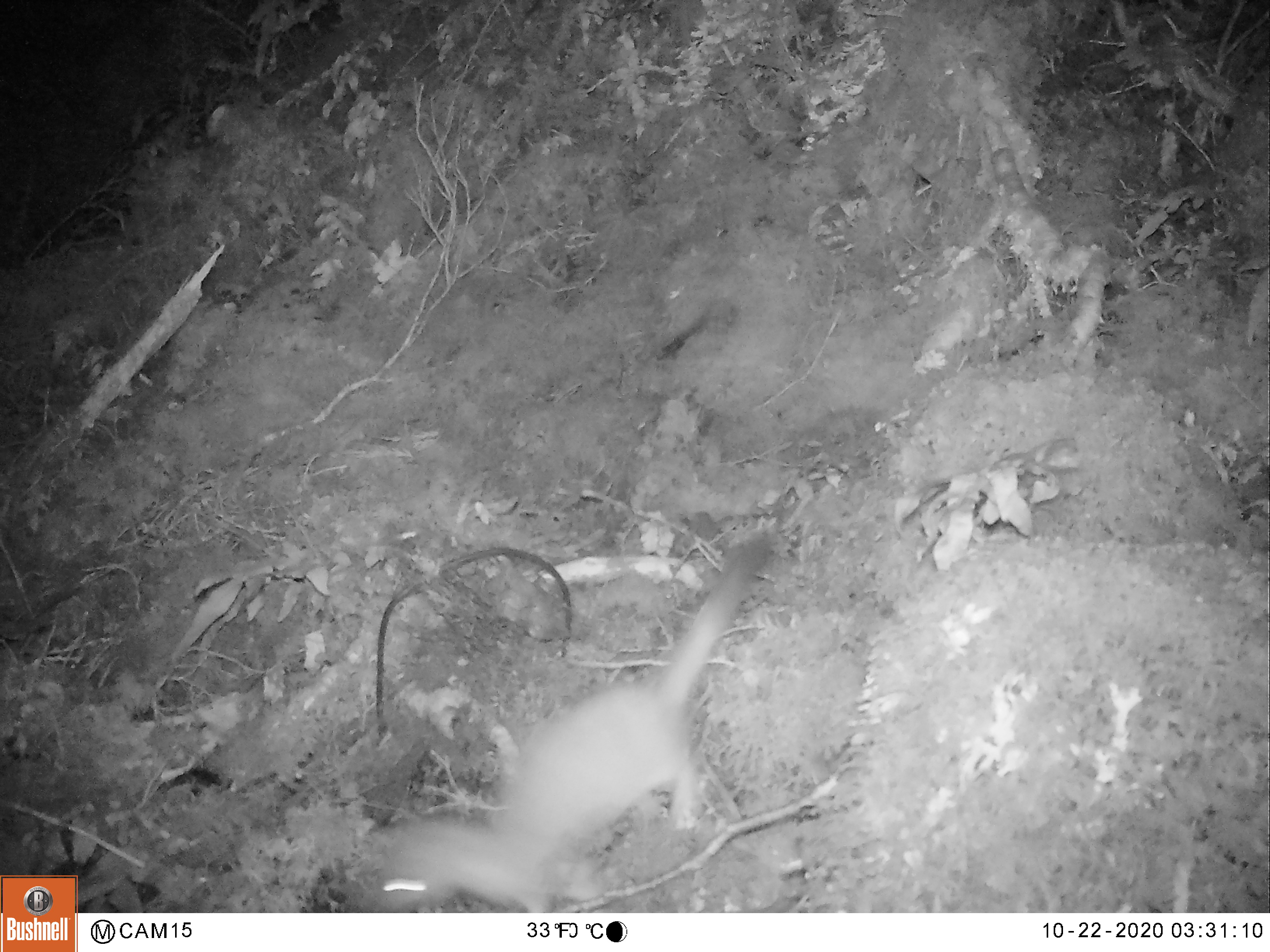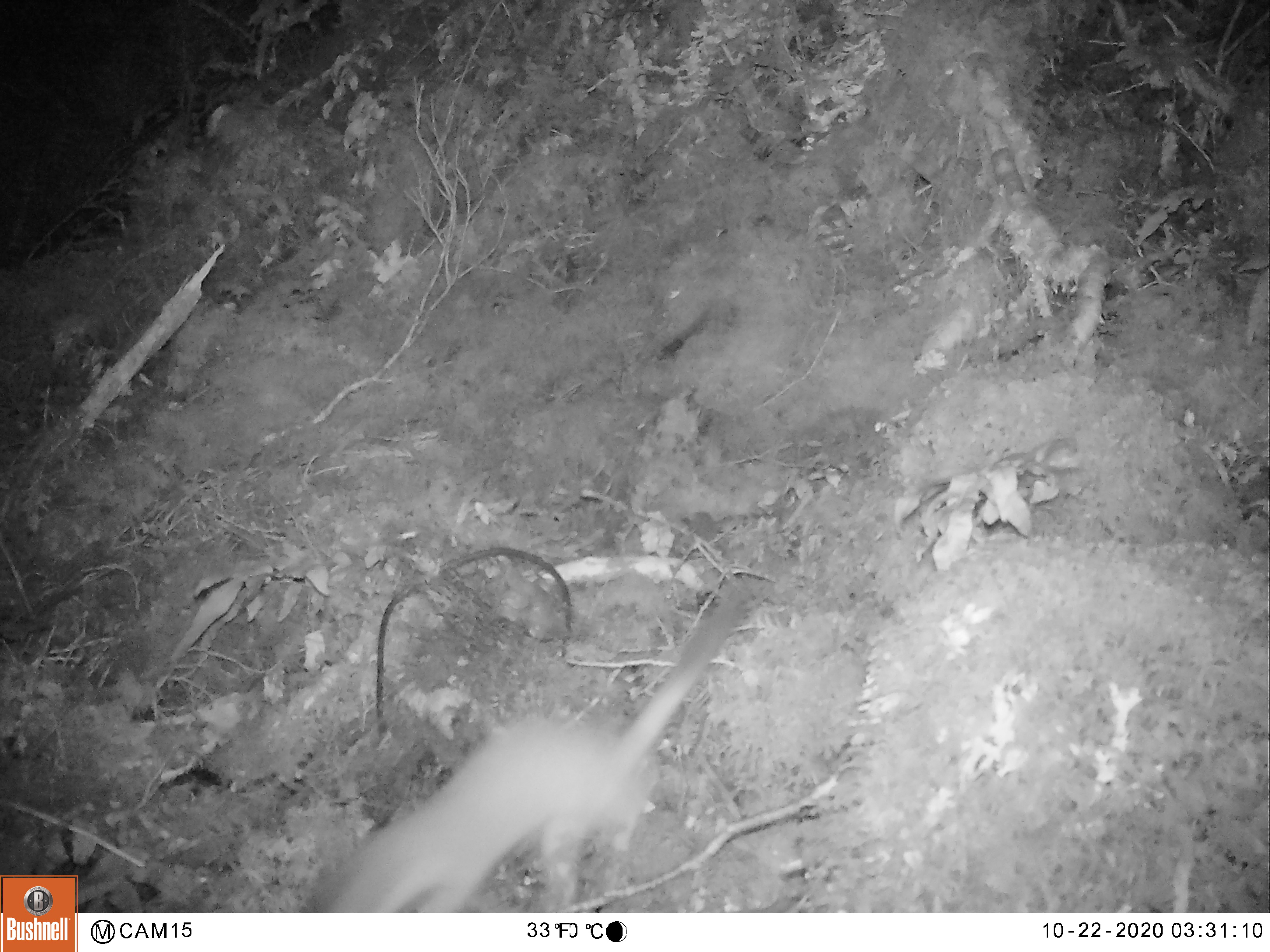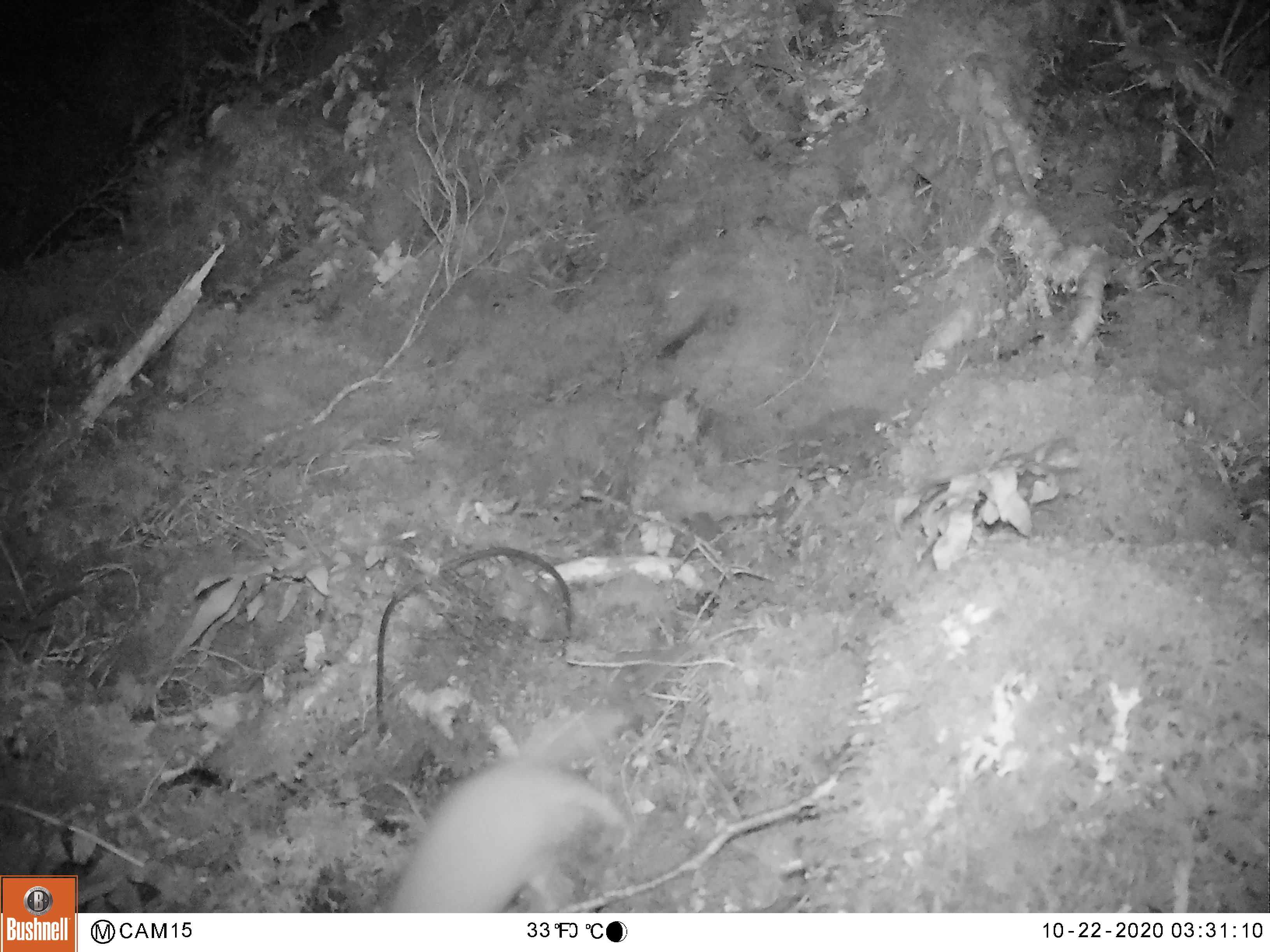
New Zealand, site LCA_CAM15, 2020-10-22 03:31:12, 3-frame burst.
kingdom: Animalia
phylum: Chordata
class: Mammalia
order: Carnivora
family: Mustelidae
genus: Mustela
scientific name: Mustela erminea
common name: stoat